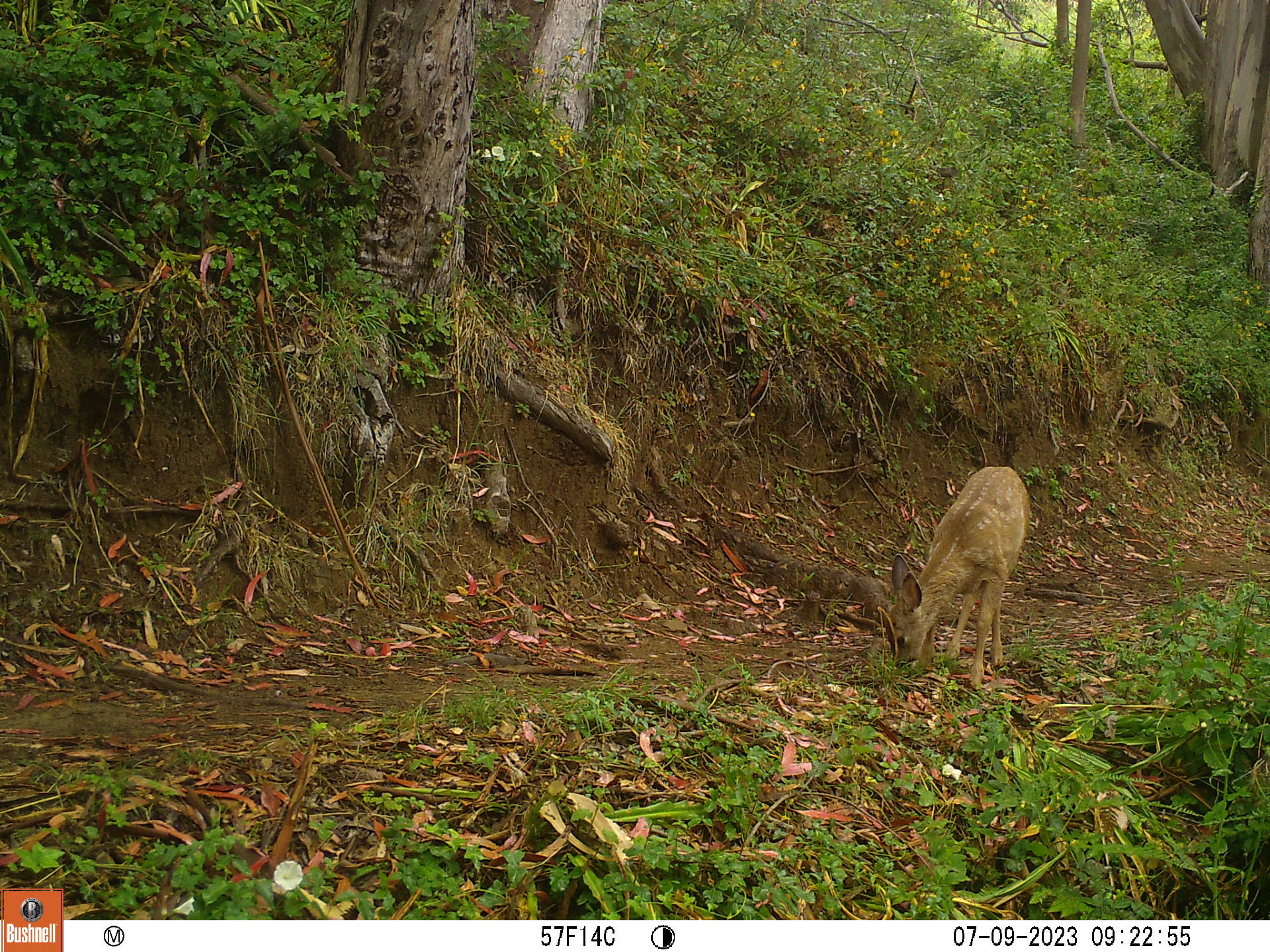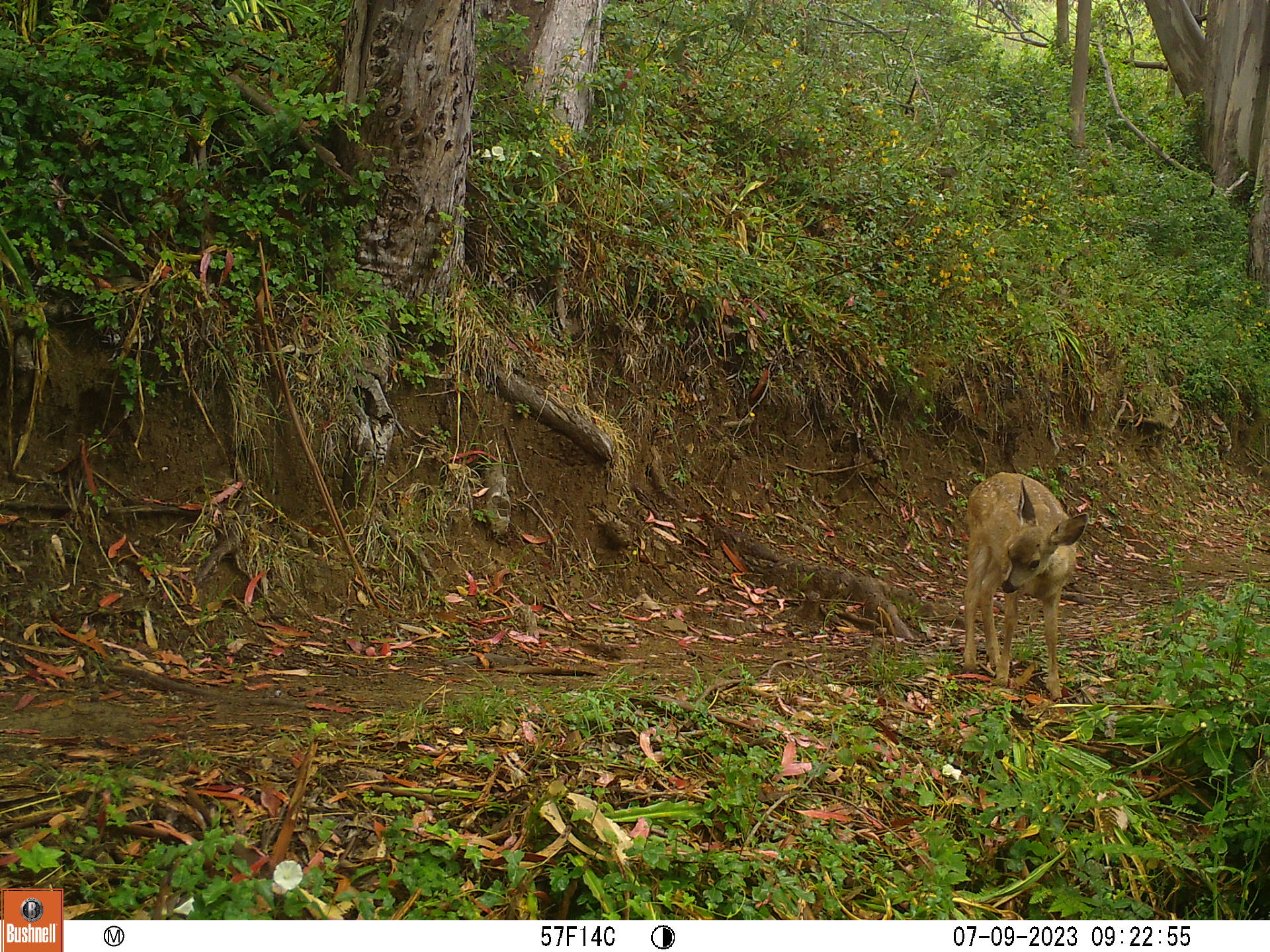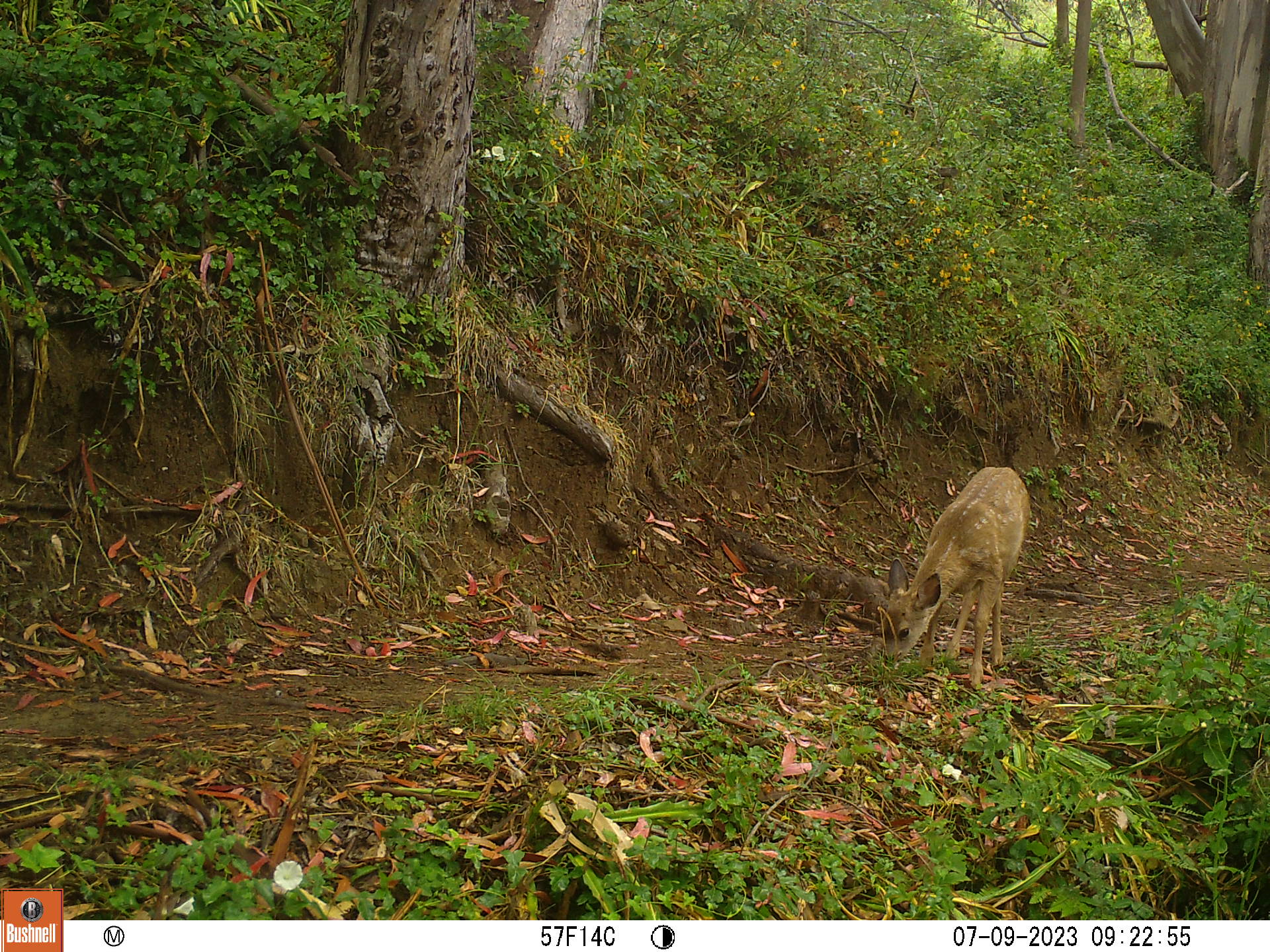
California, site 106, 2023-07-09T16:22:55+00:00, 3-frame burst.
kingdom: Animalia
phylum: Chordata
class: Mammalia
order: Artiodactyla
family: Cervidae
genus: Odocoileus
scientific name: Odocoileus hemionus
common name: mule deer